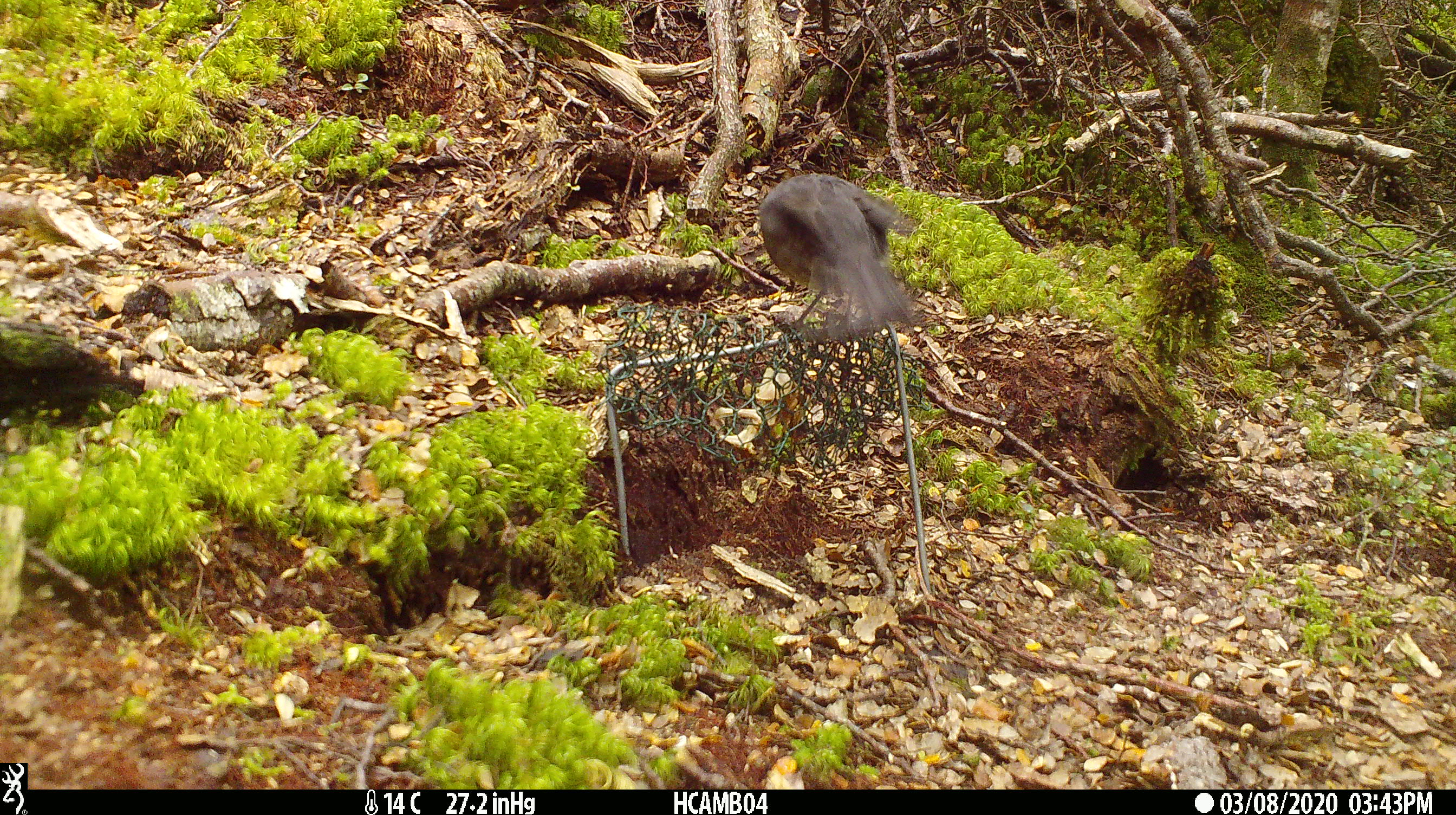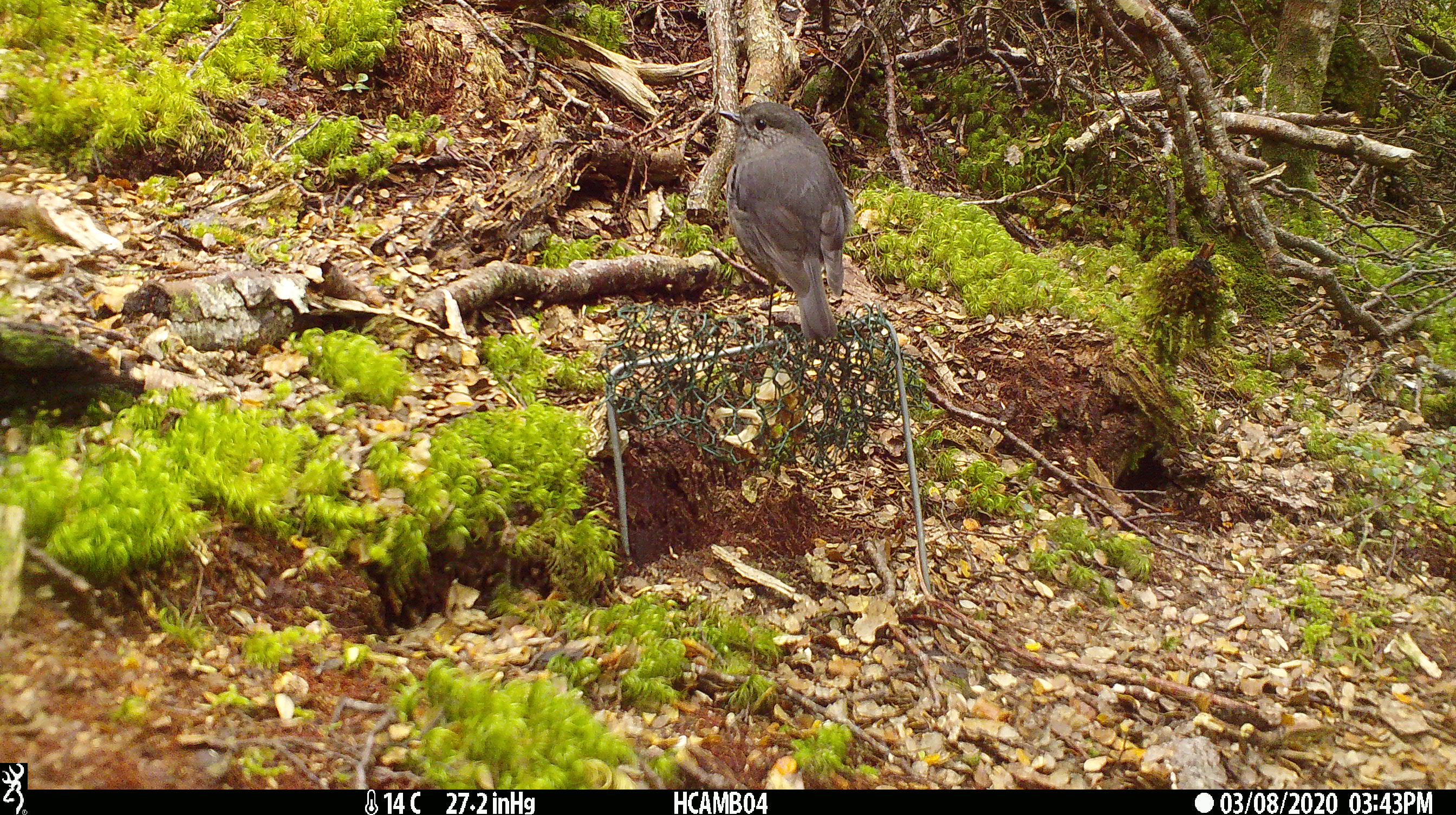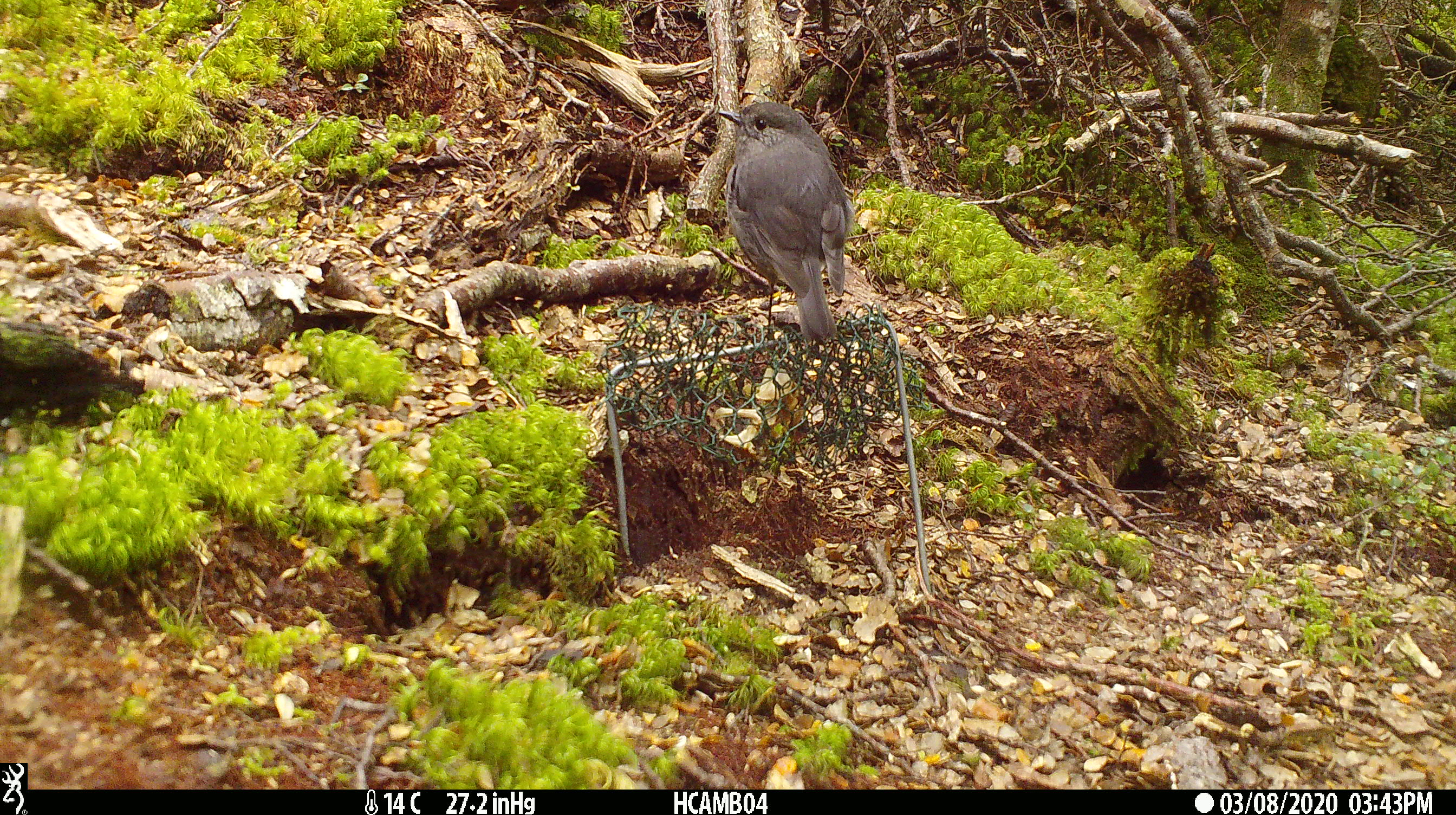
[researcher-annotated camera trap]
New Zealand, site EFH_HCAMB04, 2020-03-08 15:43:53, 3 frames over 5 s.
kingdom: Animalia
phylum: Chordata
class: Aves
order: Passeriformes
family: Petroicidae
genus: Petroica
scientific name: Petroica australis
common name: new zealand robin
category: robin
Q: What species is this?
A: Robin (new zealand robin) (Petroica australis).